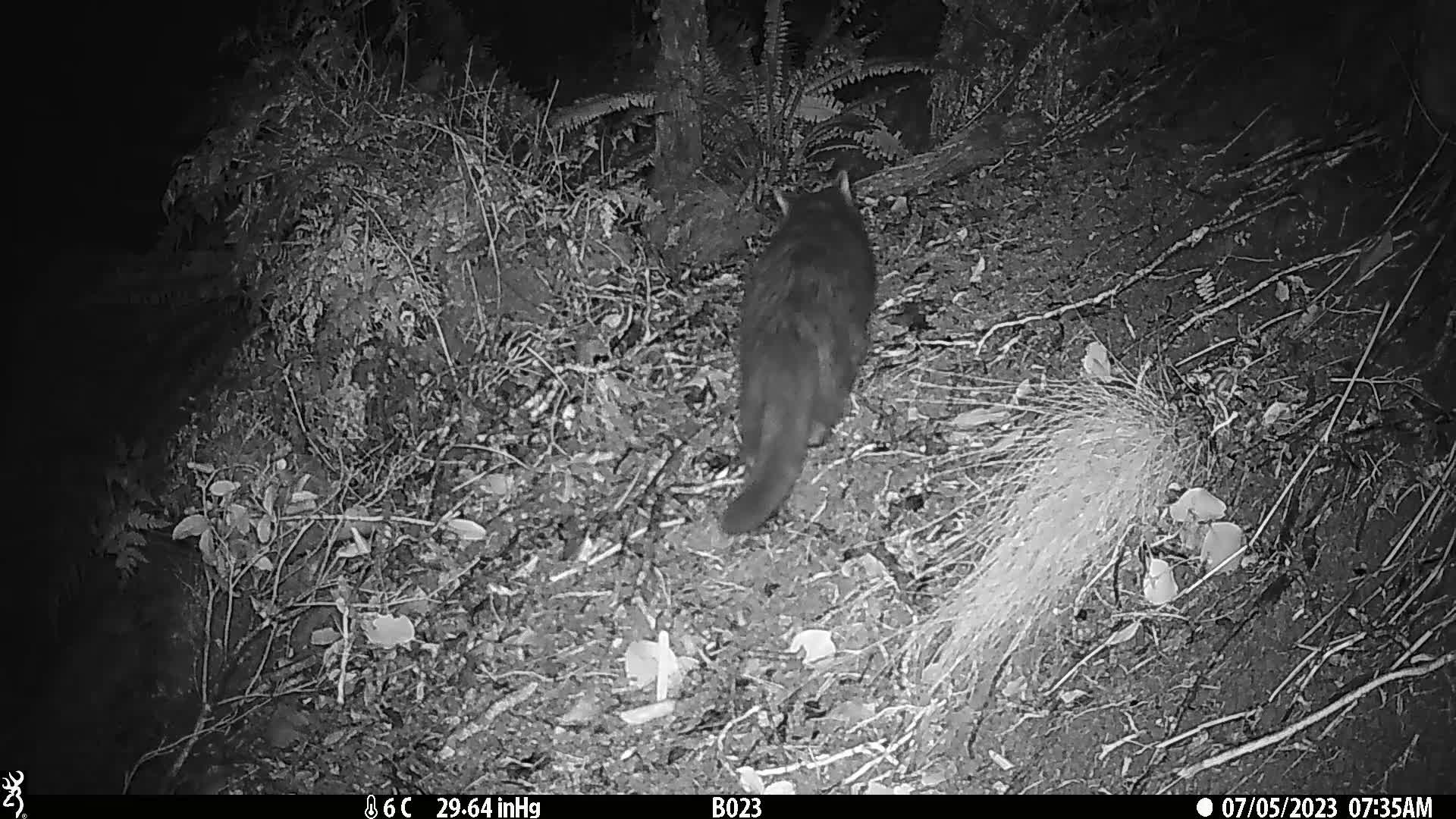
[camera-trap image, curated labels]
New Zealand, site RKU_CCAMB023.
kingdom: Animalia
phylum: Chordata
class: Mammalia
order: Carnivora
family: Felidae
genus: Felis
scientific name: Felis catus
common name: domestic cat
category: cat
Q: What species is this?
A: Cat (domestic cat) (Felis catus).